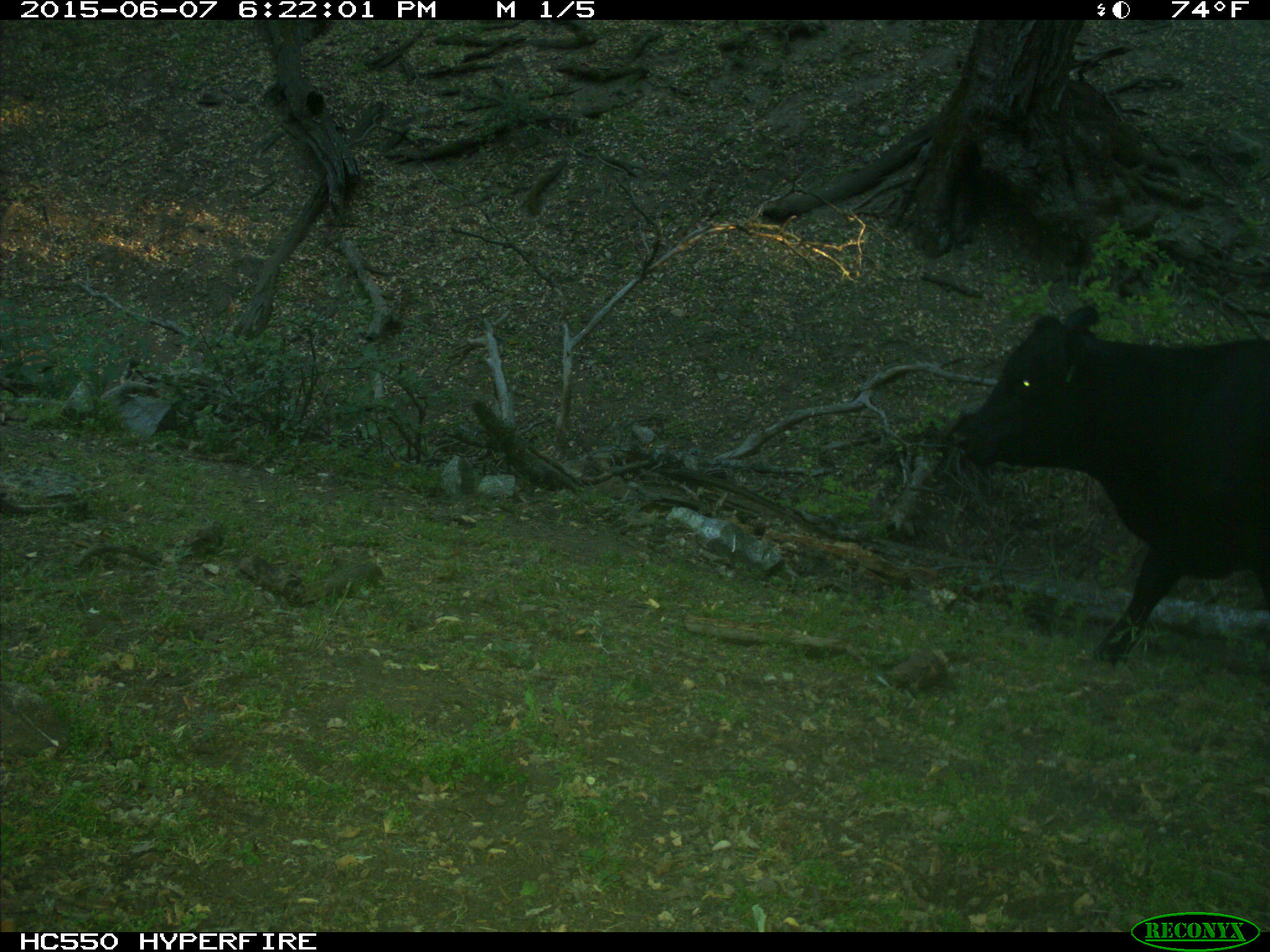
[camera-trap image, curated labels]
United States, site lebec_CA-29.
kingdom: Animalia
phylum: Chordata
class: Mammalia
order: Artiodactyla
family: Bovidae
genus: Bos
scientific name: Bos taurus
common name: domestic cow